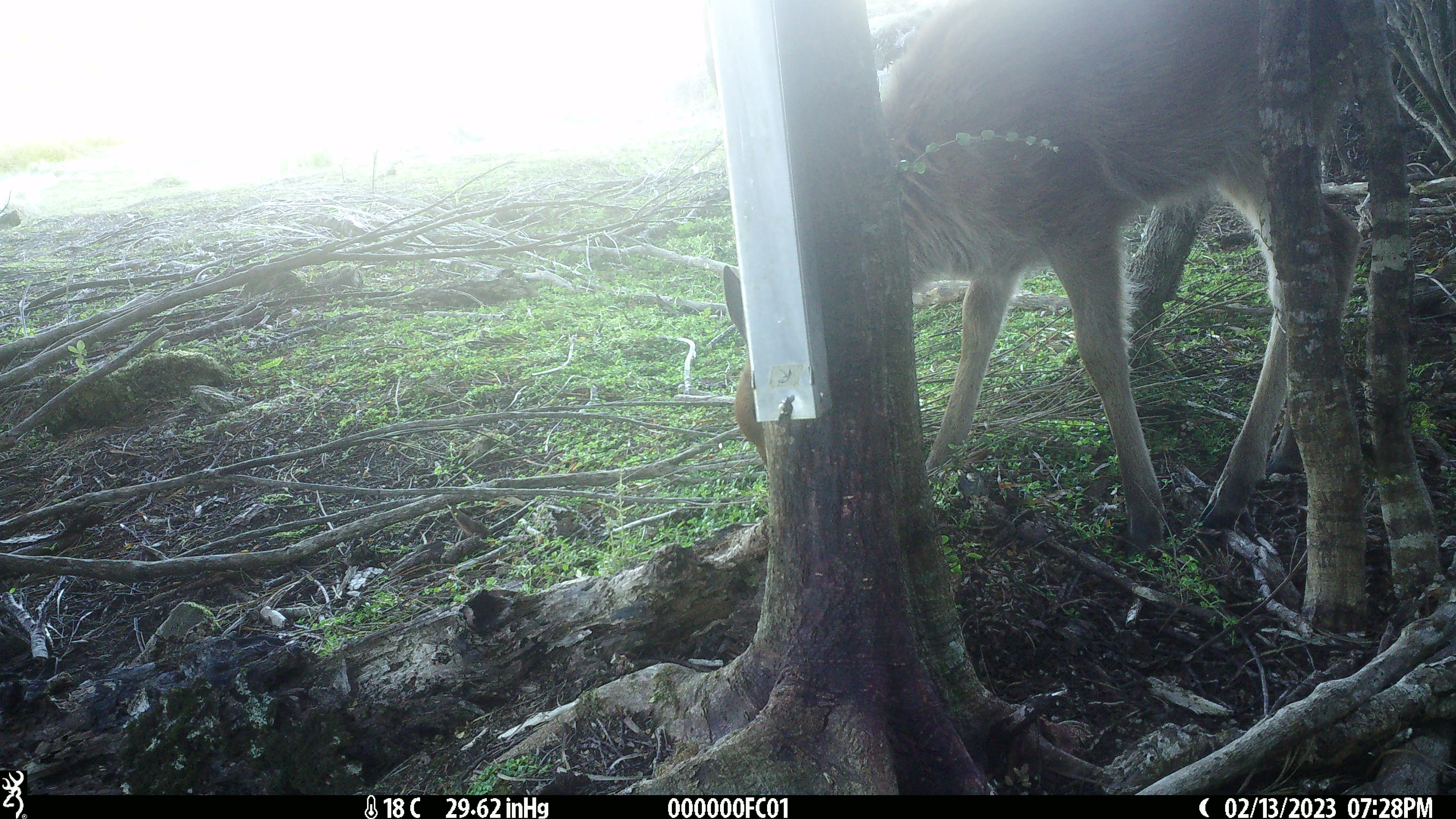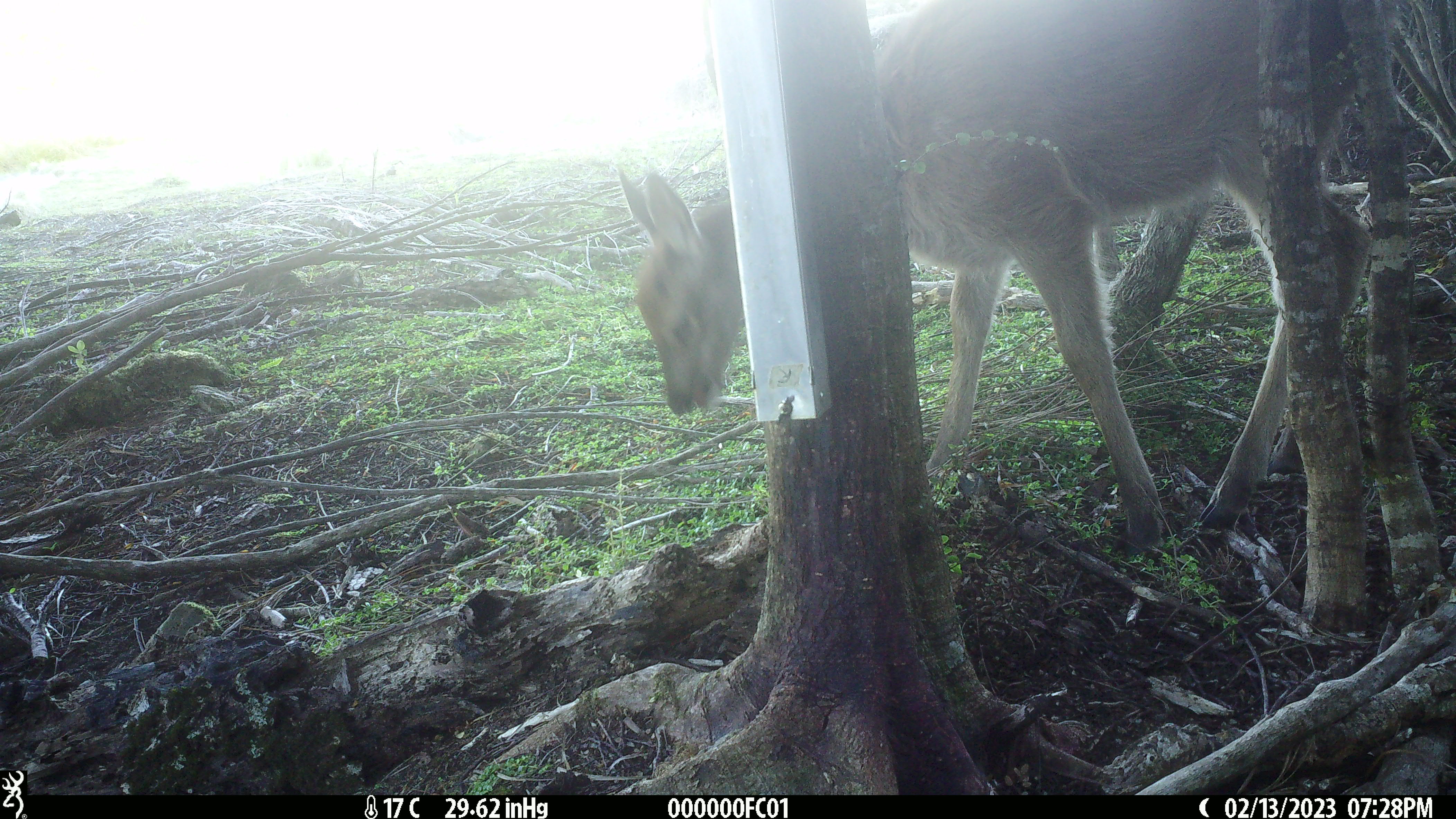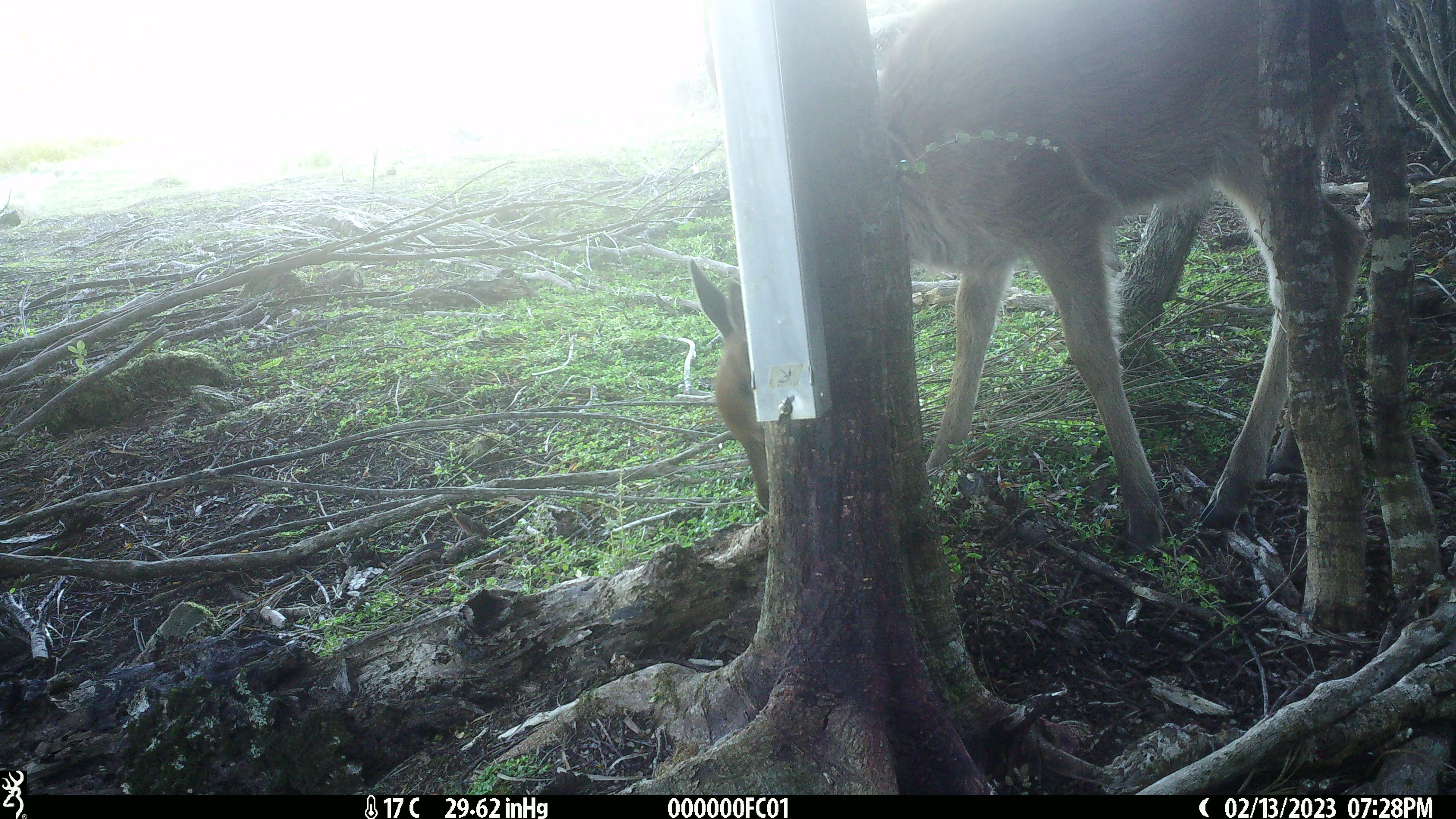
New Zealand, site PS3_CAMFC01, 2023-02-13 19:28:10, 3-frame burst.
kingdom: Animalia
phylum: Chordata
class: Mammalia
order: Artiodactyla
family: Cervidae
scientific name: Cervidae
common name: deer